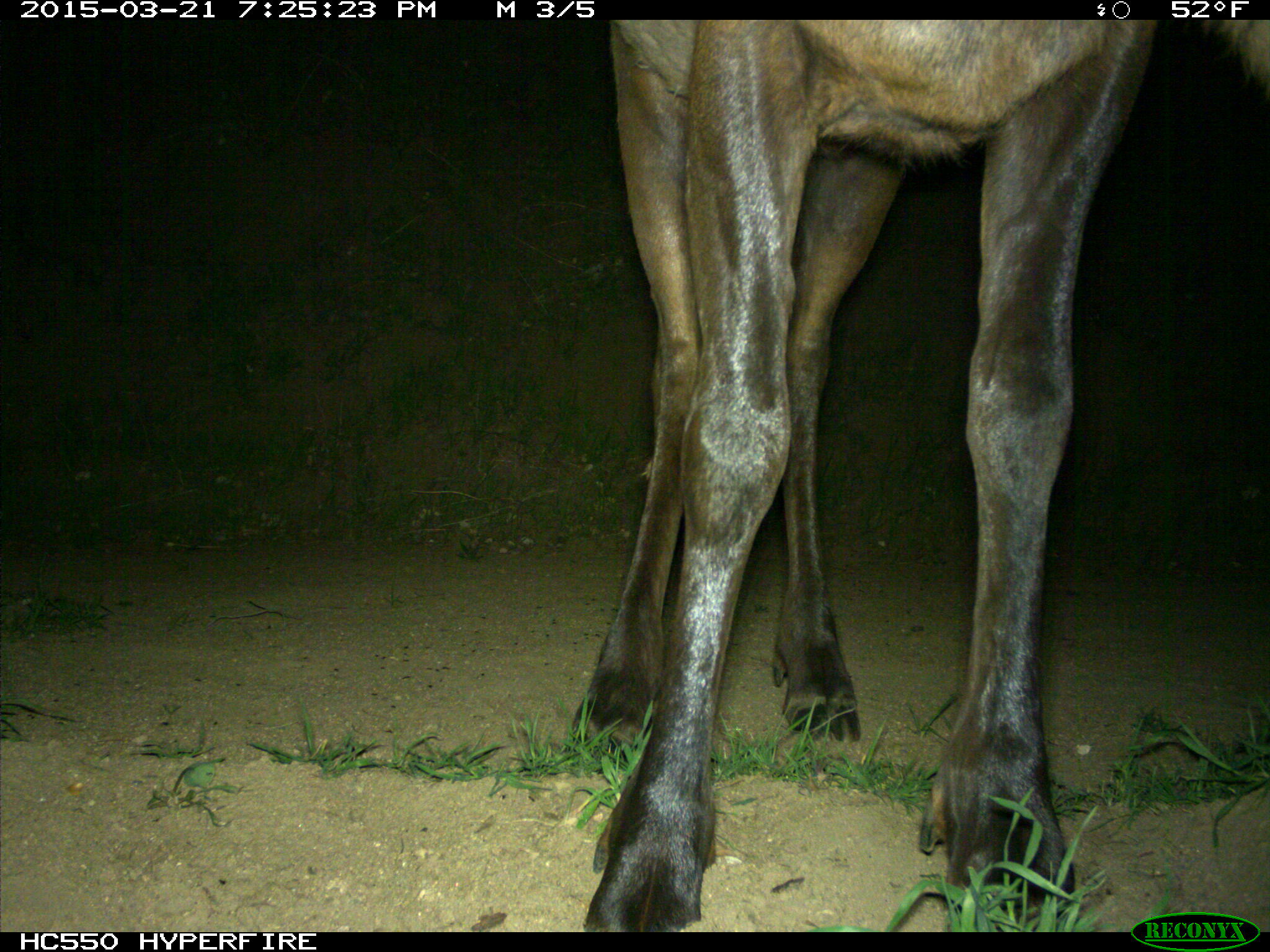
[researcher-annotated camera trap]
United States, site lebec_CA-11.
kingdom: Animalia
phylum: Chordata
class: Mammalia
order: Artiodactyla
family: Cervidae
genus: Cervus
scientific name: Cervus canadensis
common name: elk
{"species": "Cervus canadensis (elk)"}